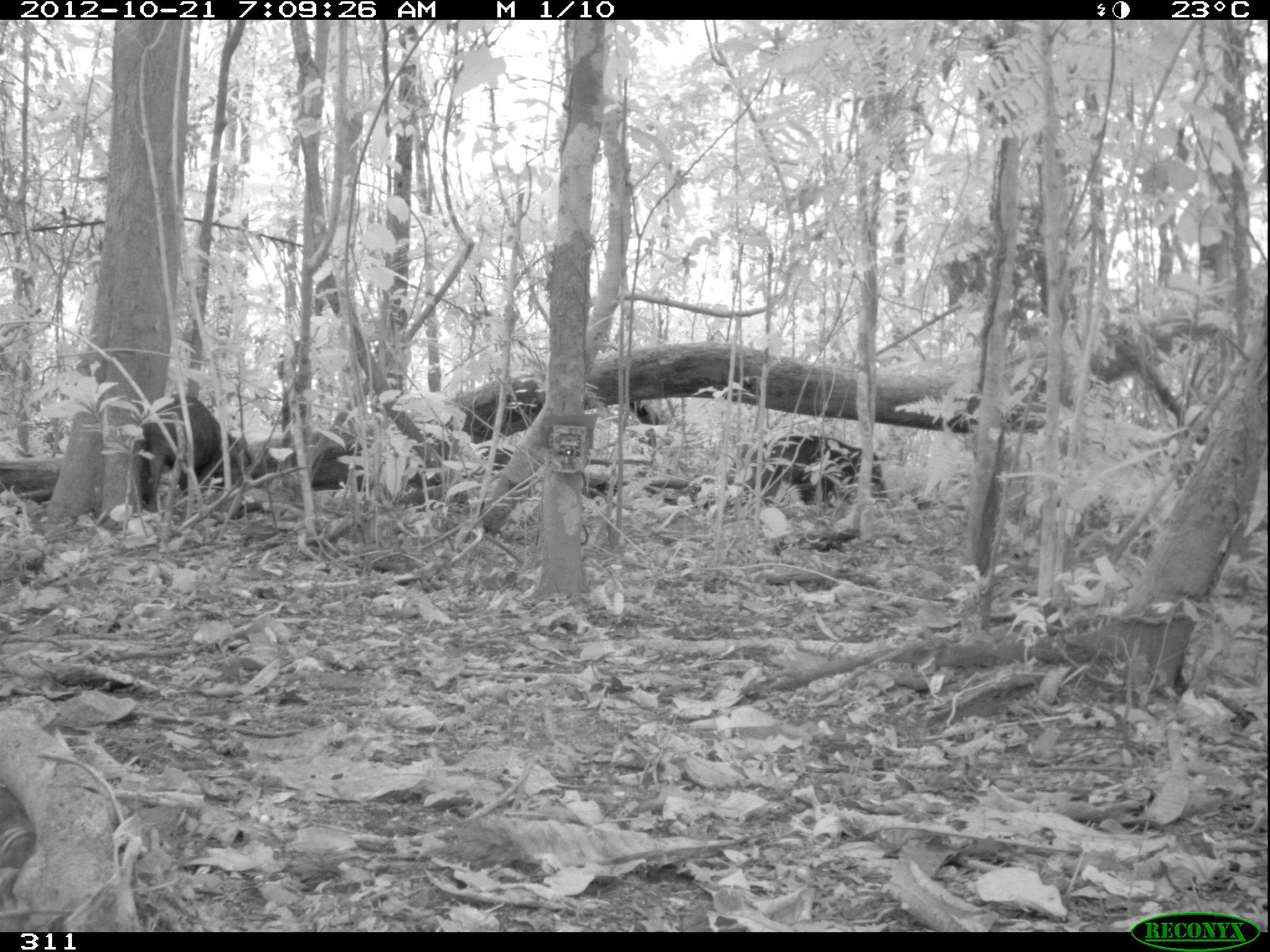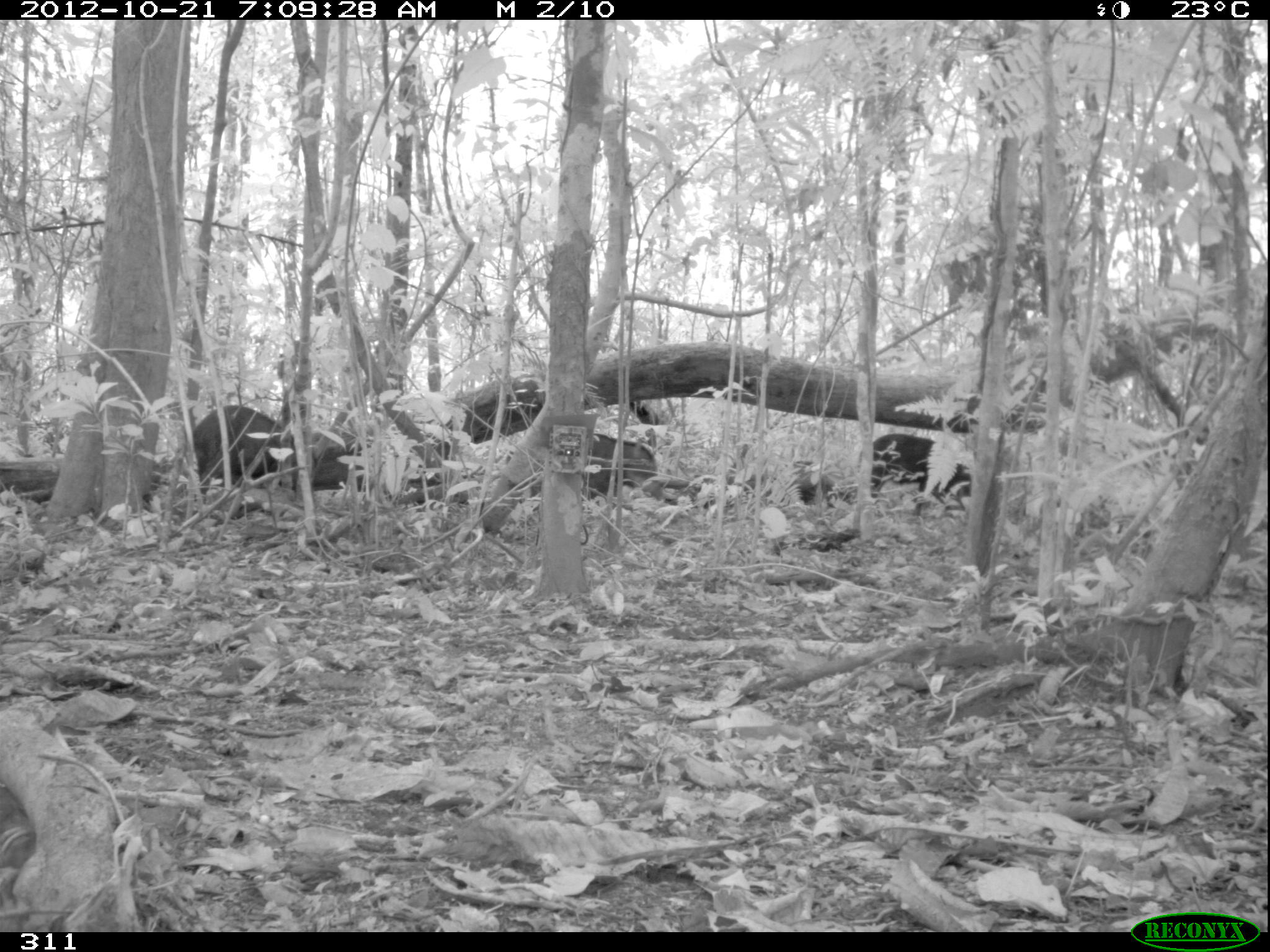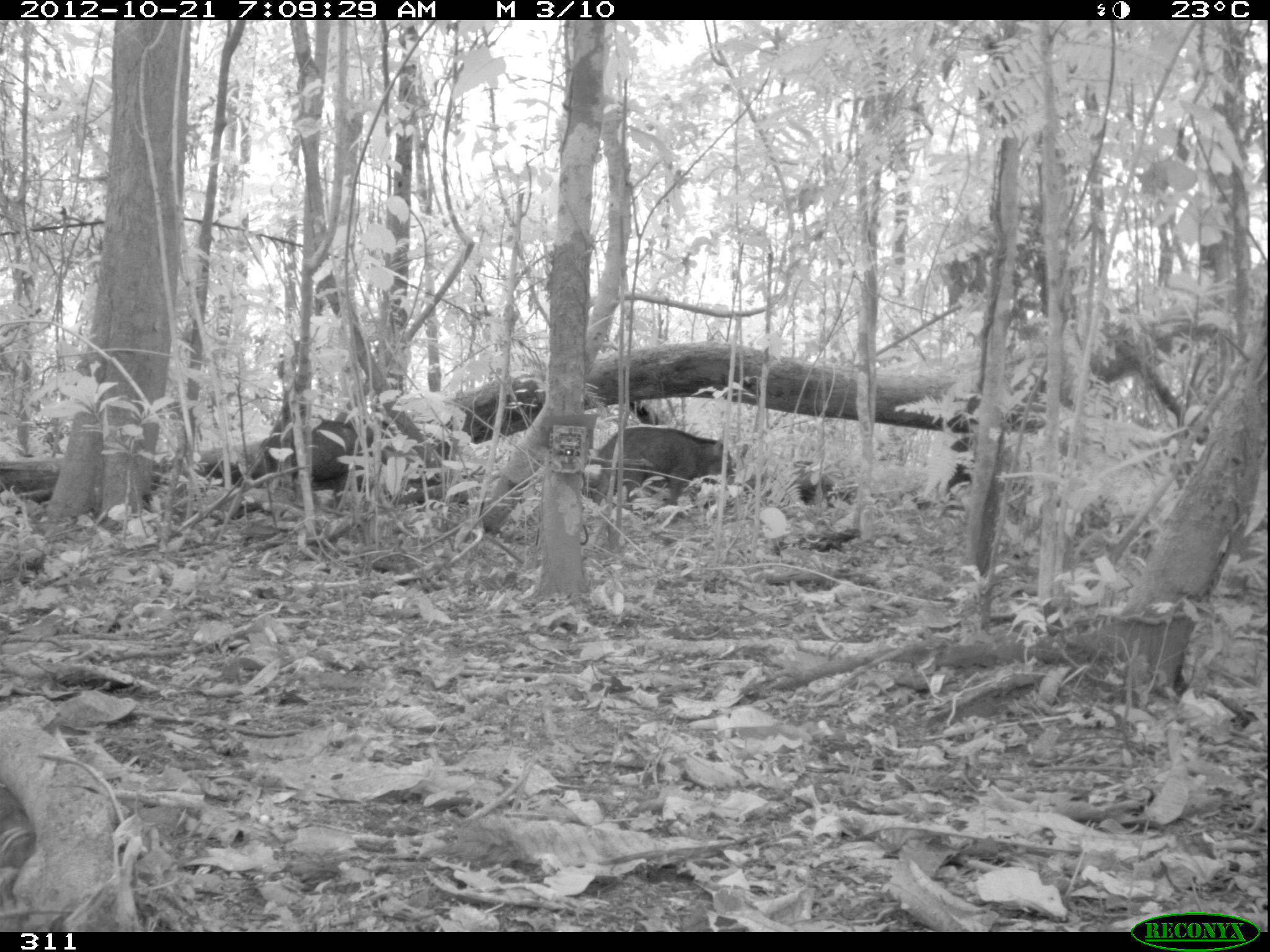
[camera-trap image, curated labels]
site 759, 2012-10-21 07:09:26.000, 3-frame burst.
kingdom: Animalia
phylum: Chordata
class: Mammalia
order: Artiodactyla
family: Tayassuidae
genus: Tayassu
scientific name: Tayassu pecari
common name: white-lipped peccary